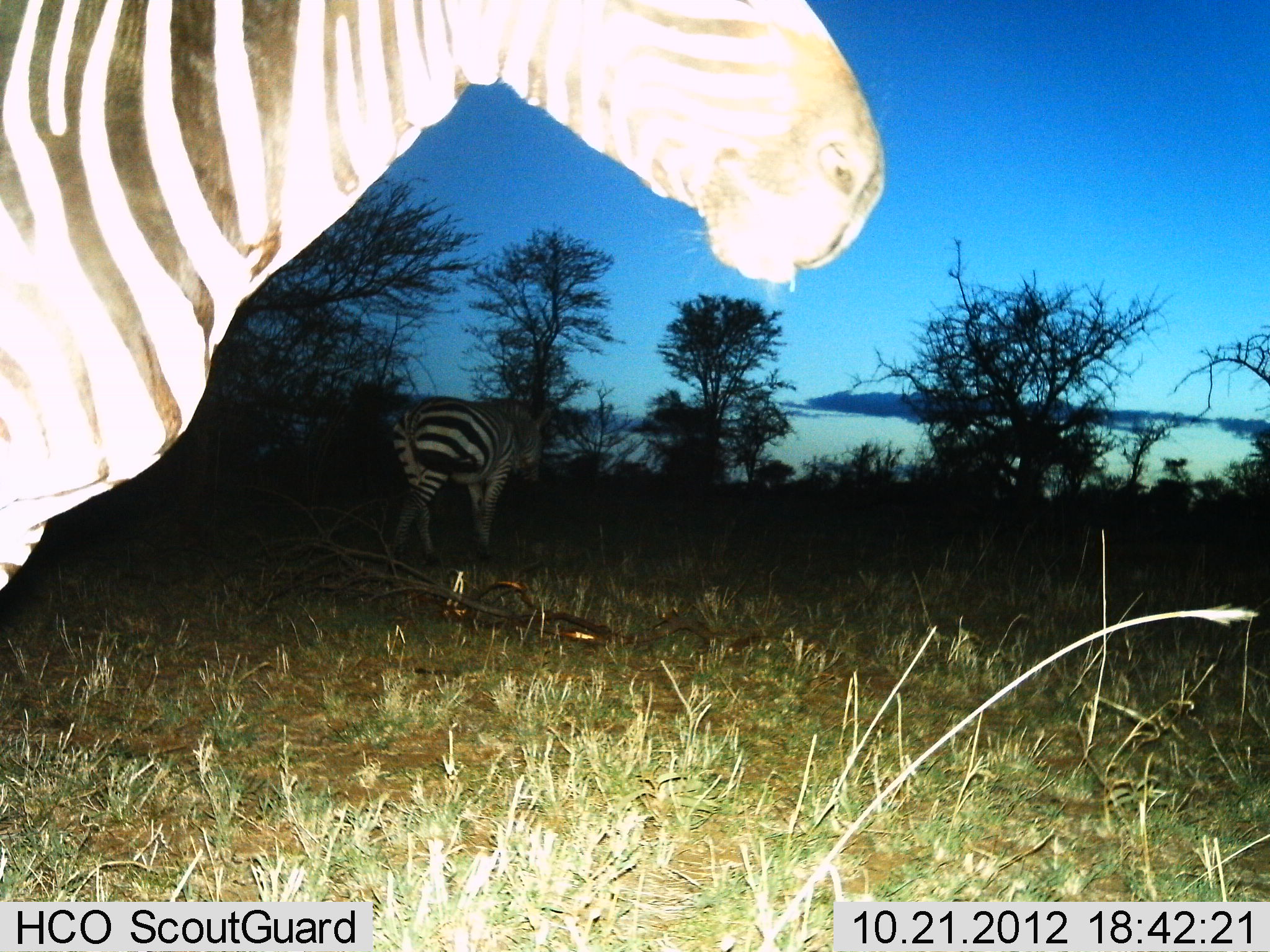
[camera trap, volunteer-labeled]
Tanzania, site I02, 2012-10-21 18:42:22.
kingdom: Animalia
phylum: Chordata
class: Mammalia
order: Perissodactyla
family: Equidae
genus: Equus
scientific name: Equus quagga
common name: plains zebra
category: zebra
Zebra (plains zebra) (Equus quagga), count 2. Behavior (volunteer vote fractions): standing 90%, resting 0%, moving 40%, interacting 0%. Young present (vote fraction): 0%. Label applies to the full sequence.